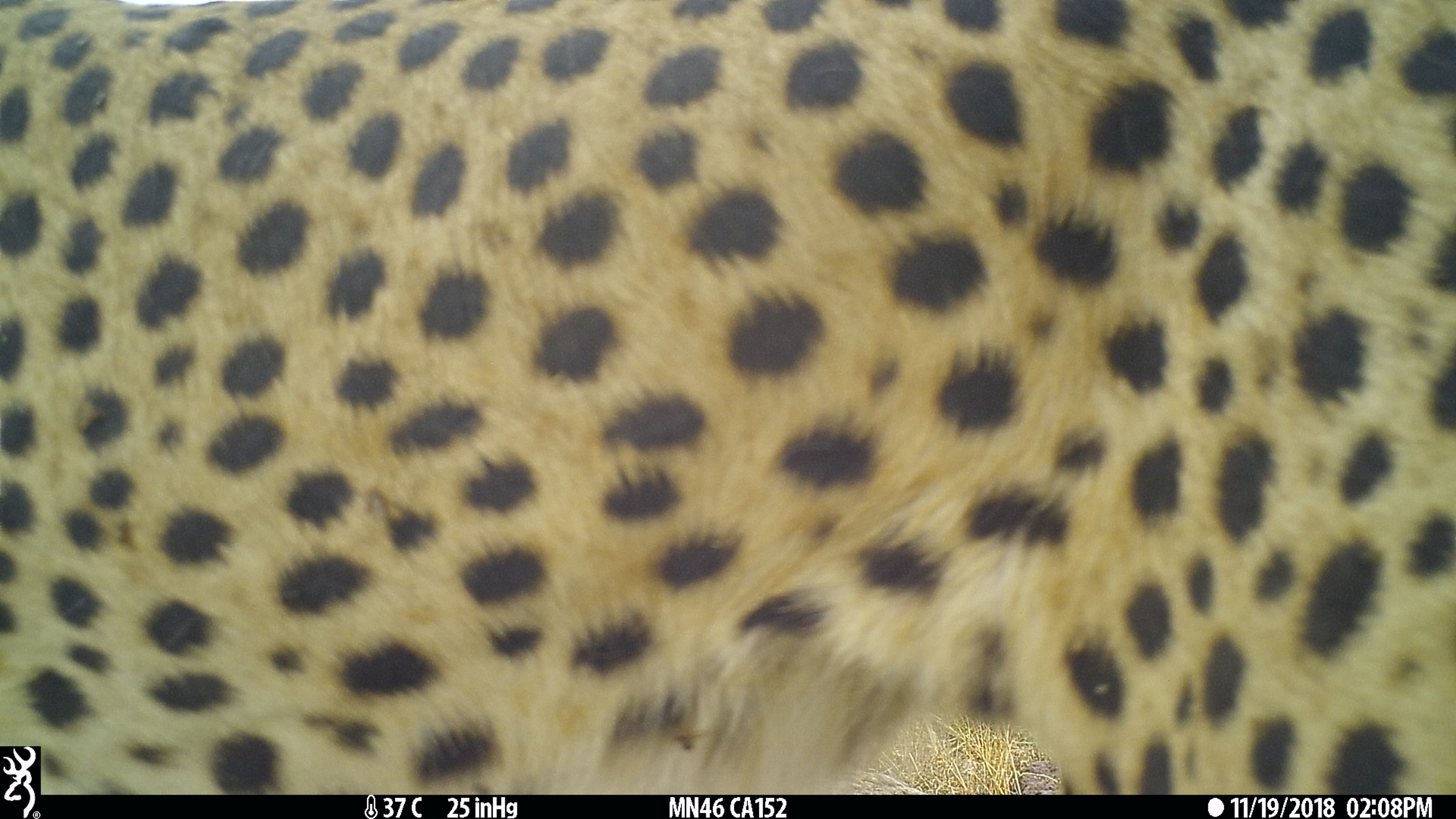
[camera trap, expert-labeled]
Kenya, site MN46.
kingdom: Animalia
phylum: Chordata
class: Mammalia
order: Carnivora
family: Felidae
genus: Acinonyx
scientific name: Acinonyx jubatus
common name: cheetah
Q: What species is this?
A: Cheetah (Acinonyx jubatus).